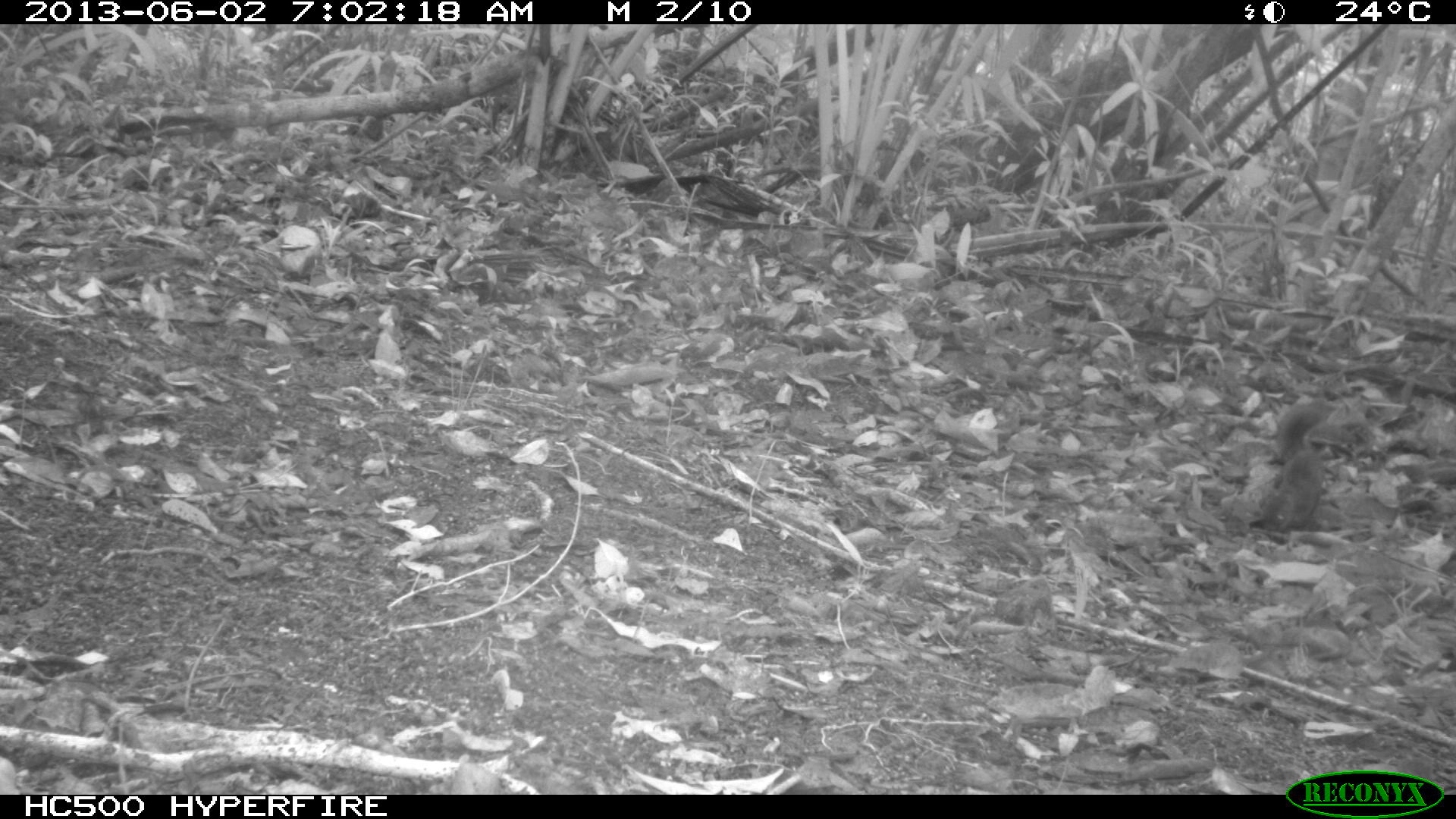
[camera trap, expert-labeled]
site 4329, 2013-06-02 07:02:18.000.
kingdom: Animalia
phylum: Chordata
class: Mammalia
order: Rodentia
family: Sciuridae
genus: Sciurus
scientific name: Sciurus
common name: squirrel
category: sciurus sp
Sciurus sp (squirrel) (Sciurus), count 1.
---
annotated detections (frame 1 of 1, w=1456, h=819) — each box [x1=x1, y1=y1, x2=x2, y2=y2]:
sciurus sp: [x1=1247, y1=397, x2=1336, y2=546]